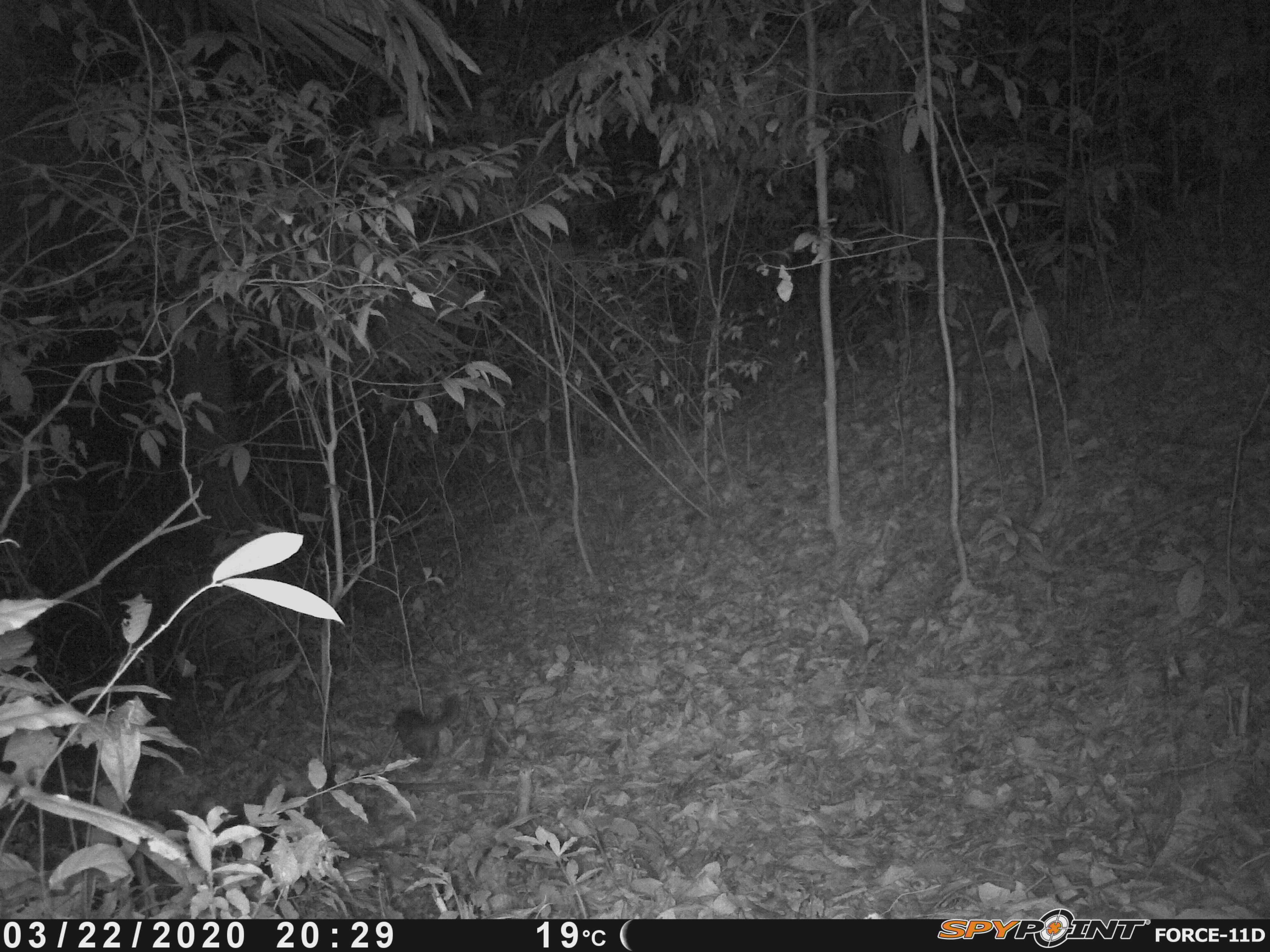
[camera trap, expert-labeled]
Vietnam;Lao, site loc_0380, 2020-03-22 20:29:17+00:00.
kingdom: Animalia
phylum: Chordata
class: Mammalia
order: Carnivora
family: Mustelidae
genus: Melogale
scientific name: Melogale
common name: ferret badger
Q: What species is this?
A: Ferret badger (Melogale).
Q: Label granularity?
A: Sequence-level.